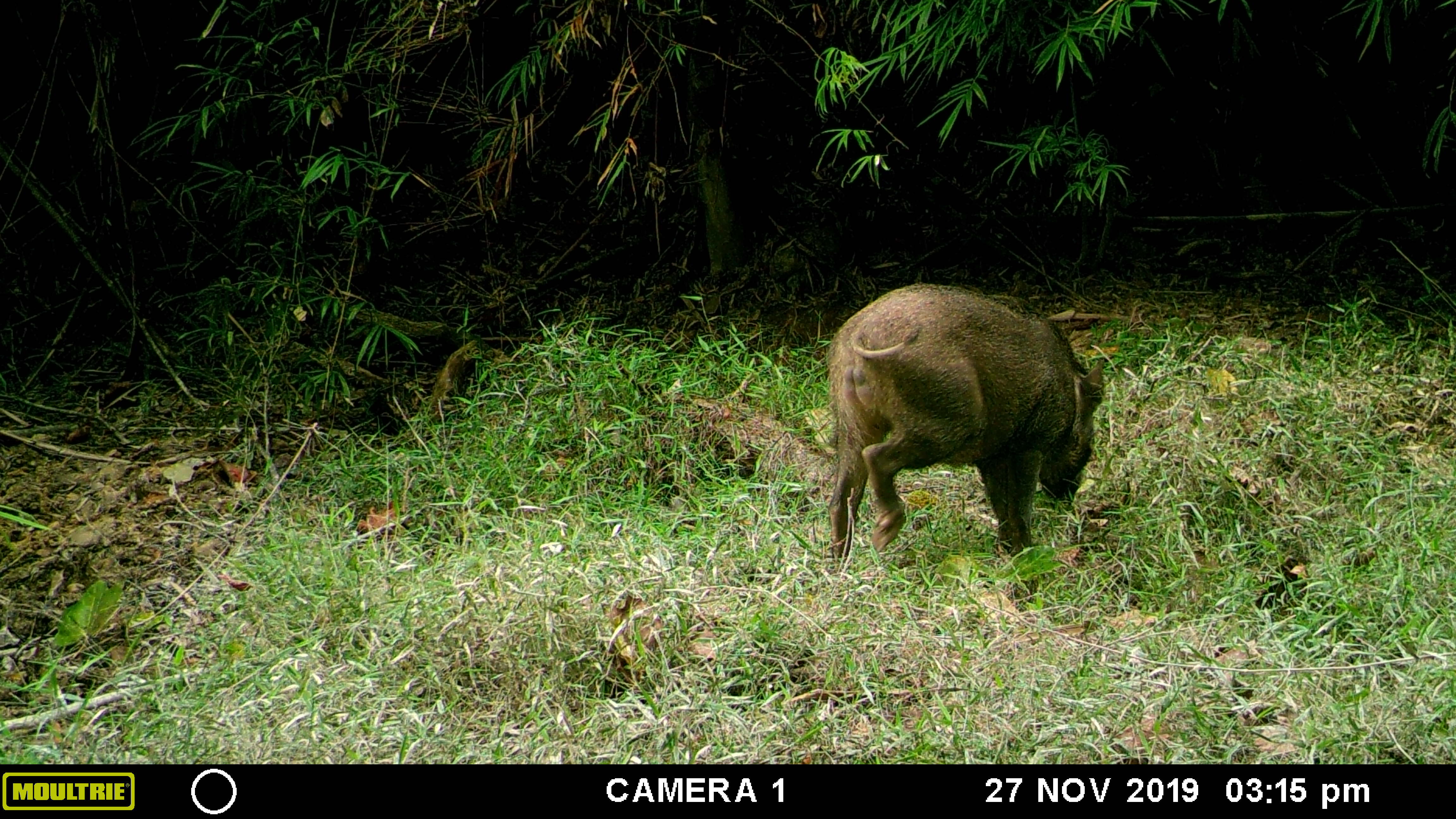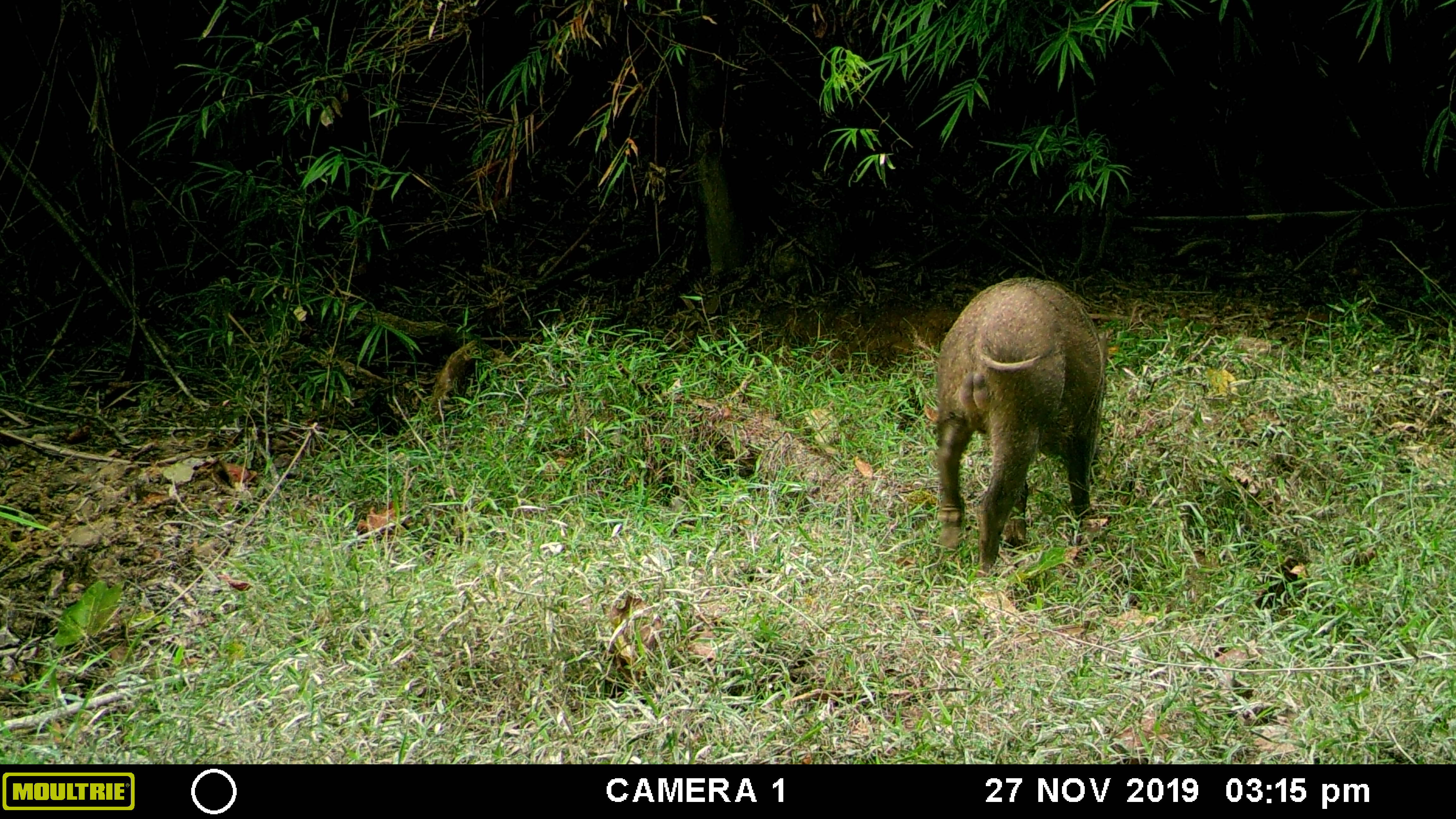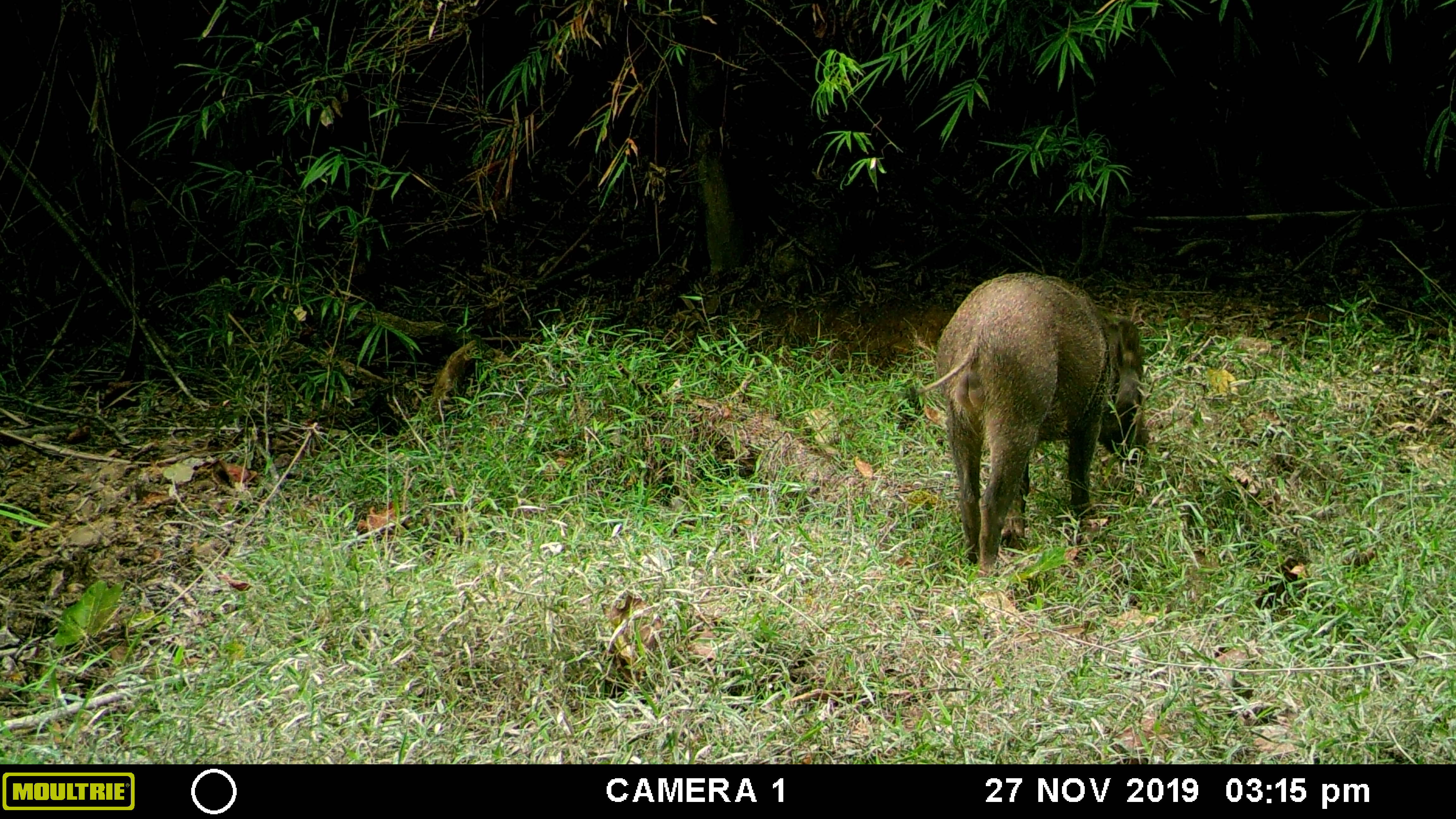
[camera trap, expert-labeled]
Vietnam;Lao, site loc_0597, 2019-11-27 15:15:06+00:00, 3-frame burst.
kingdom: Animalia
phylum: Chordata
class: Mammalia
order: Artiodactyla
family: Suidae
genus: Sus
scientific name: Sus scrofa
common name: eurasian wild pig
Eurasian wild pig (Sus scrofa). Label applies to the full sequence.